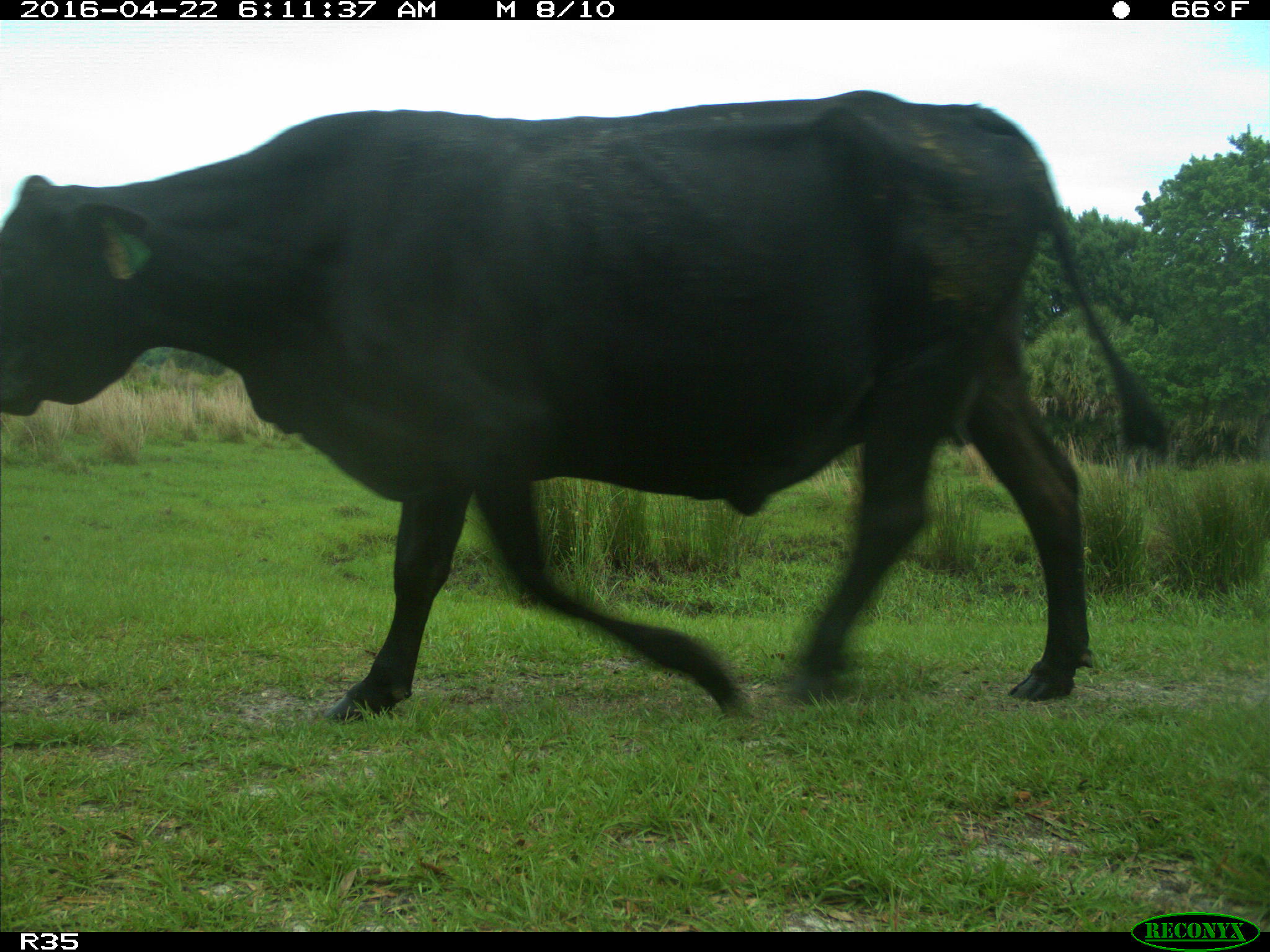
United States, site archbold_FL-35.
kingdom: Animalia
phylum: Chordata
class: Mammalia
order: Artiodactyla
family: Bovidae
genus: Bos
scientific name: Bos taurus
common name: domestic cow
Bos taurus (domestic cow).